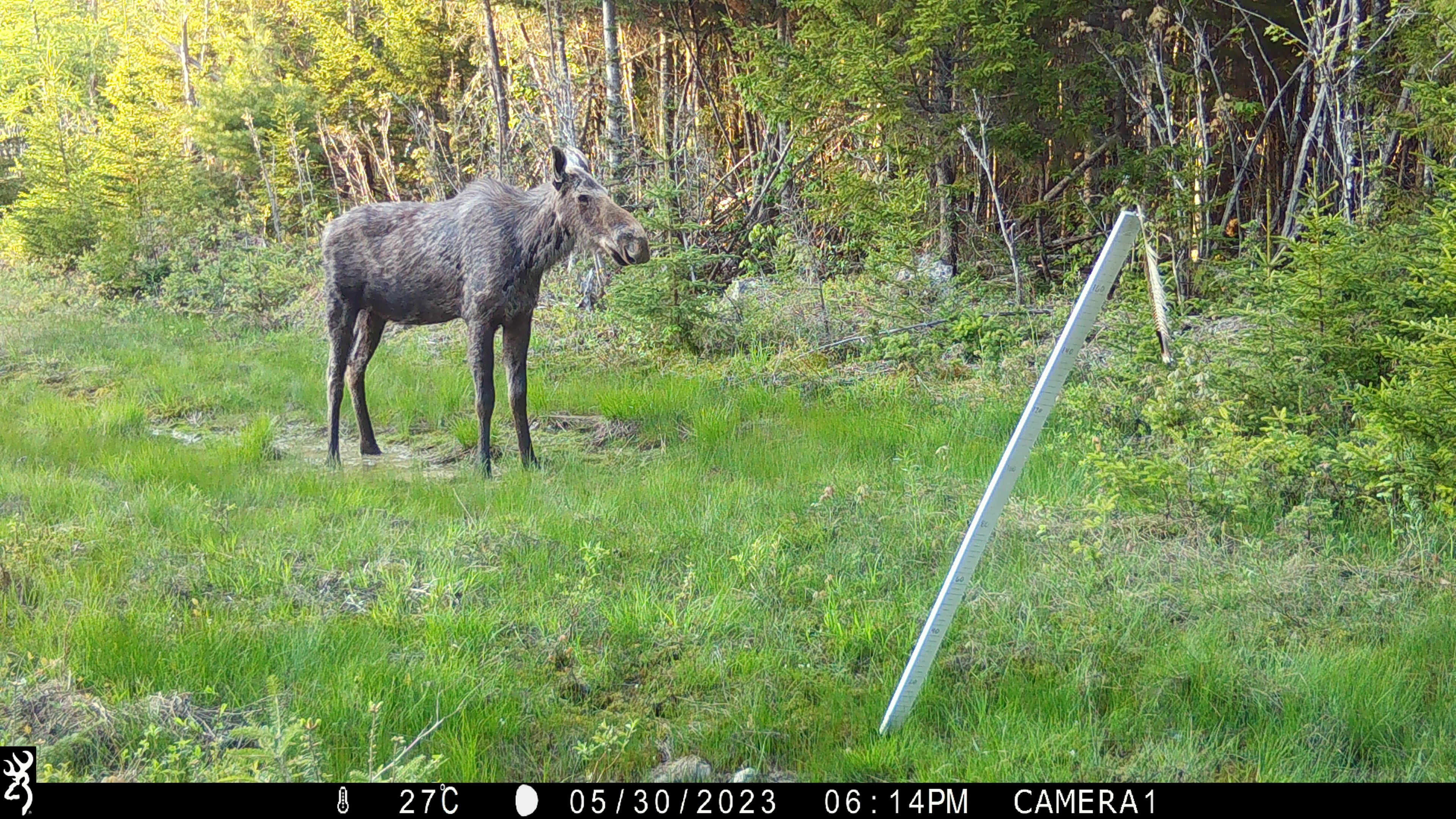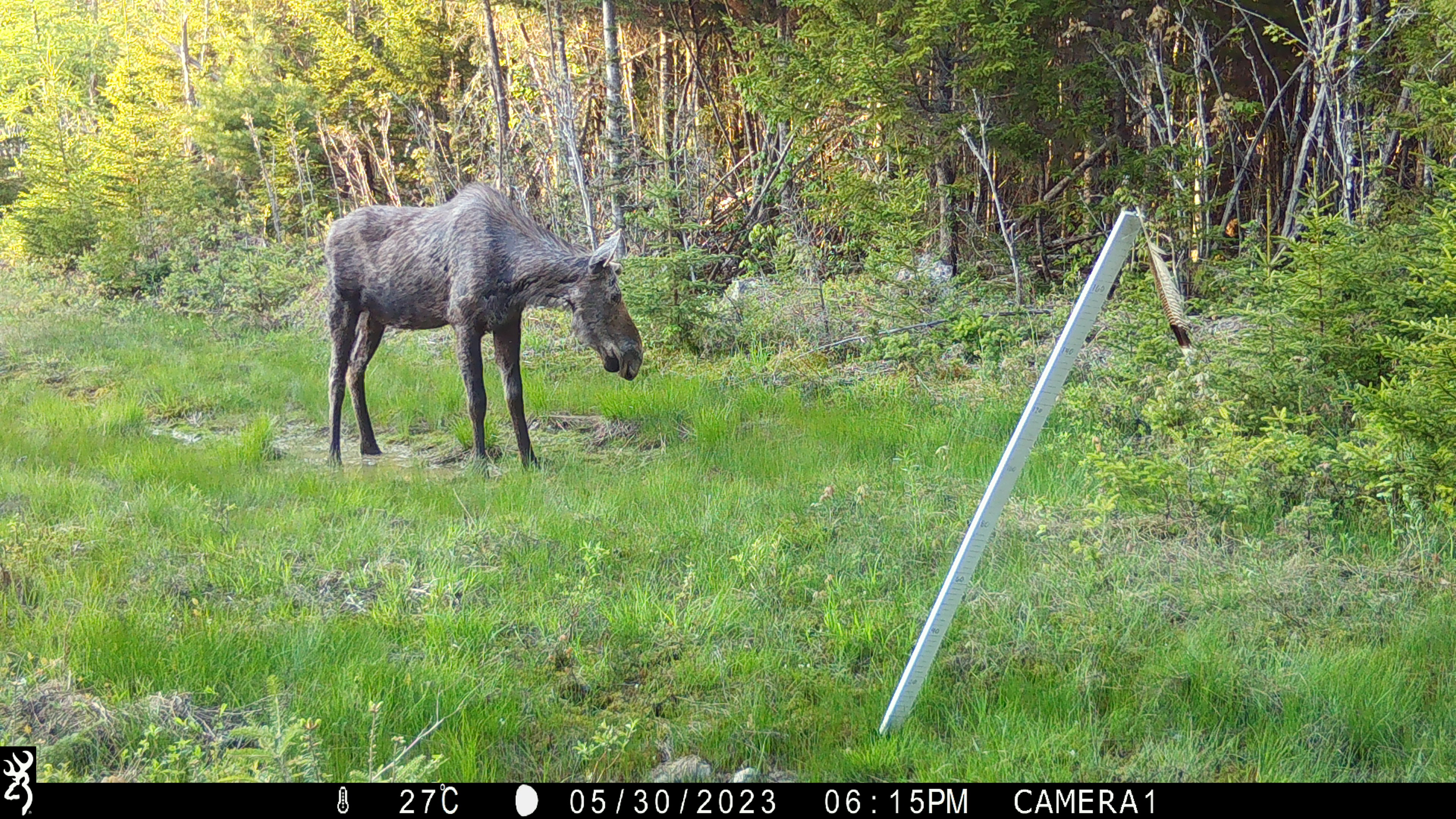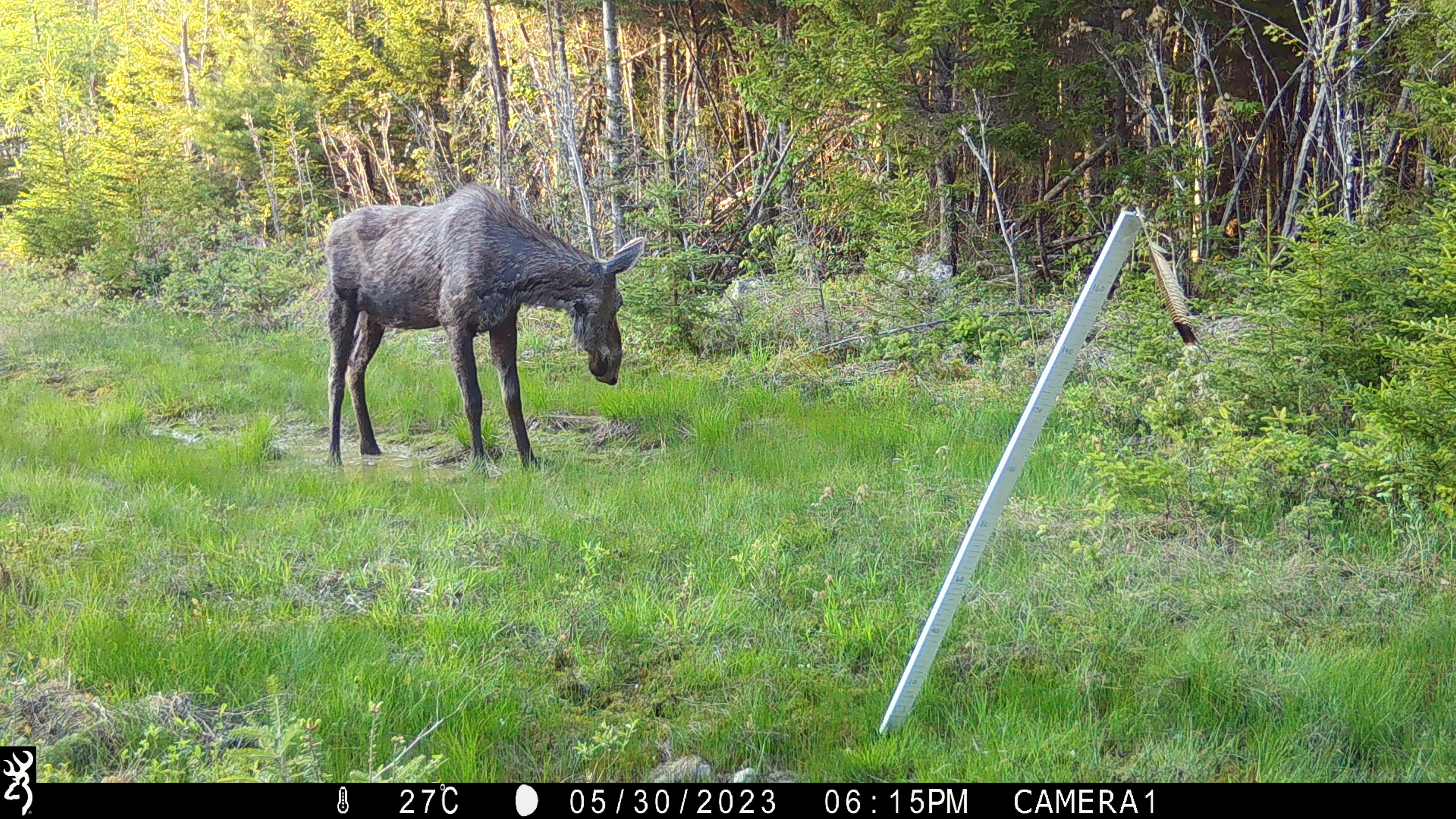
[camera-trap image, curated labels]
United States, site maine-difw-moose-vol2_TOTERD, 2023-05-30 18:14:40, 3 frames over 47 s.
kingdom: Animalia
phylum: Chordata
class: Mammalia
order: Artiodactyla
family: Cervidae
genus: Alces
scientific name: Alces alces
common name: moose